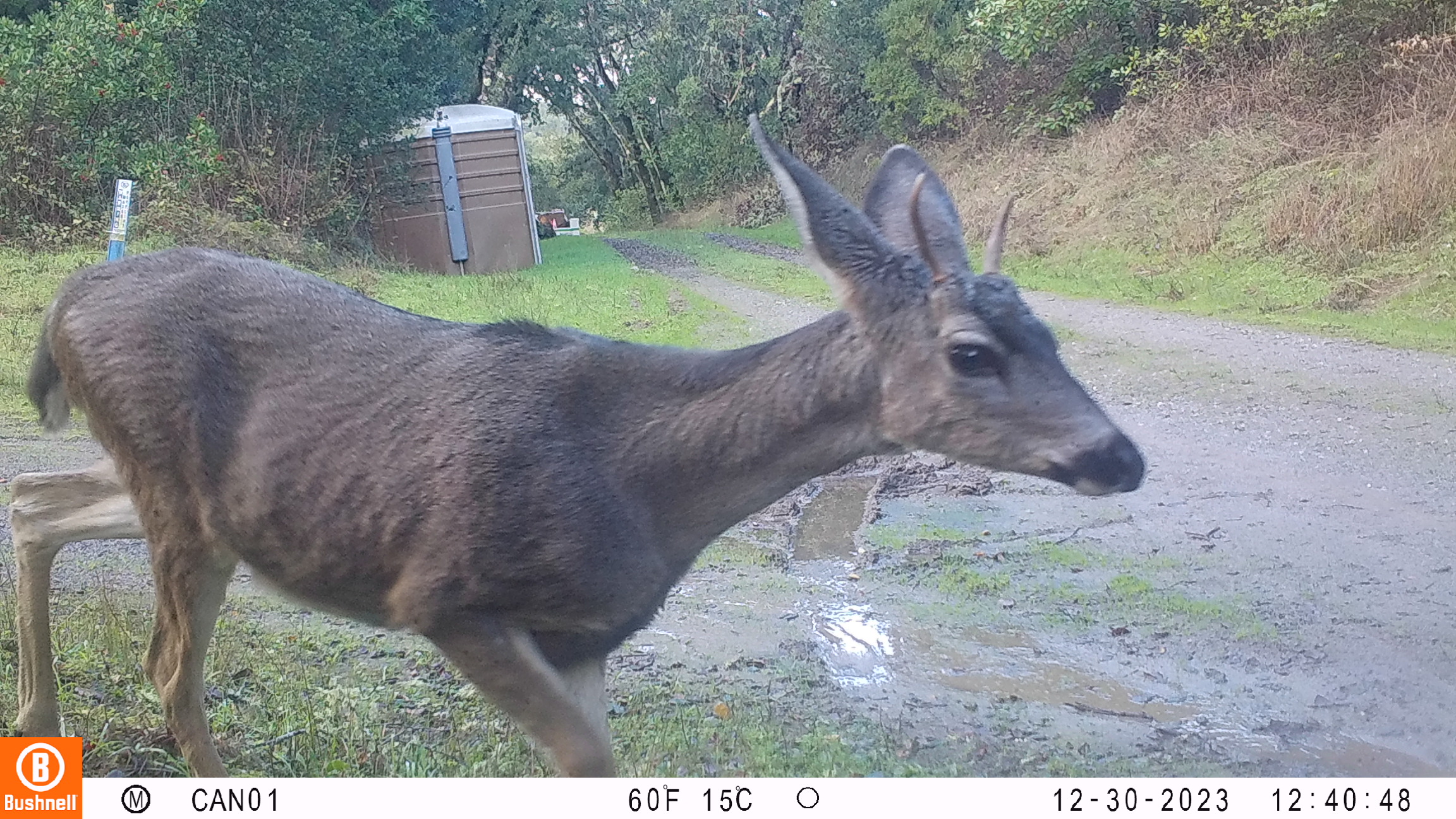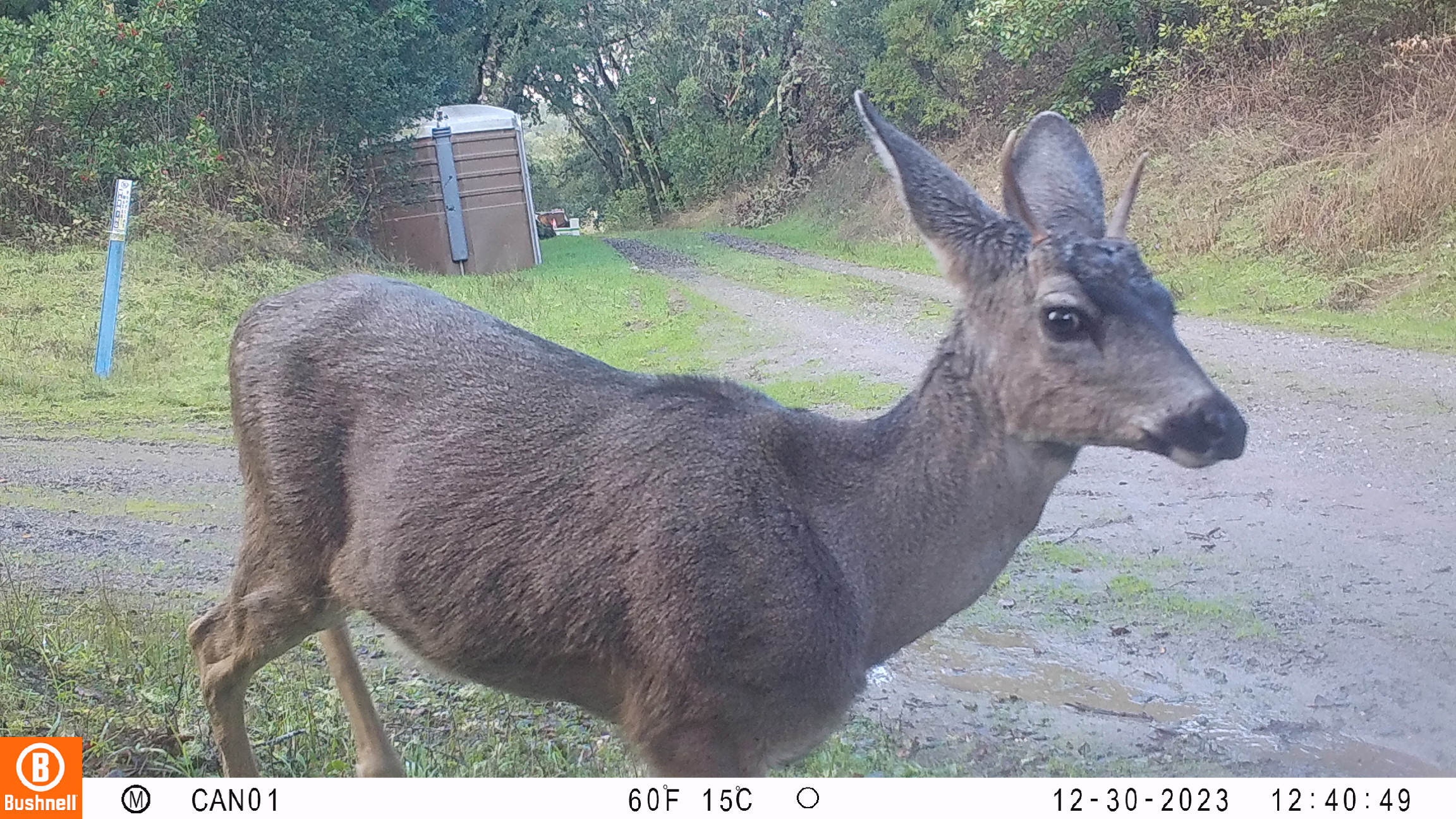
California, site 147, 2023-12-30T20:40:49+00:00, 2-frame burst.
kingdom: Animalia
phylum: Chordata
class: Mammalia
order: Artiodactyla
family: Cervidae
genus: Odocoileus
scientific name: Odocoileus hemionus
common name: mule deer